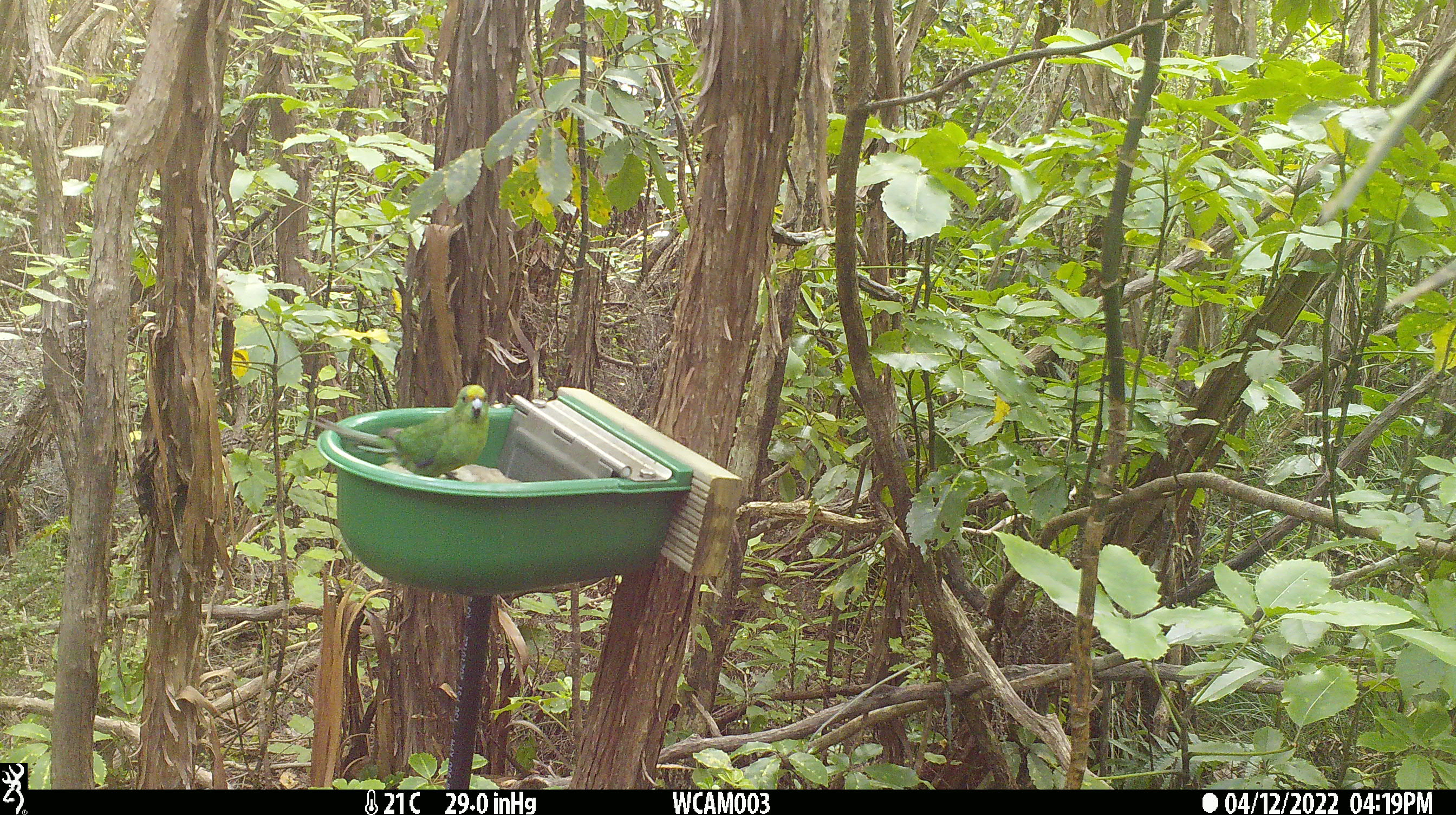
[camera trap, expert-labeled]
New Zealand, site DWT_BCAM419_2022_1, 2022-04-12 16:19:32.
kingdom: Animalia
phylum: Chordata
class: Aves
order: Psittaciformes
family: Psittaculidae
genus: Cyanoramphus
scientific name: Cyanoramphus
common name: parakeet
Parakeet (Cyanoramphus).